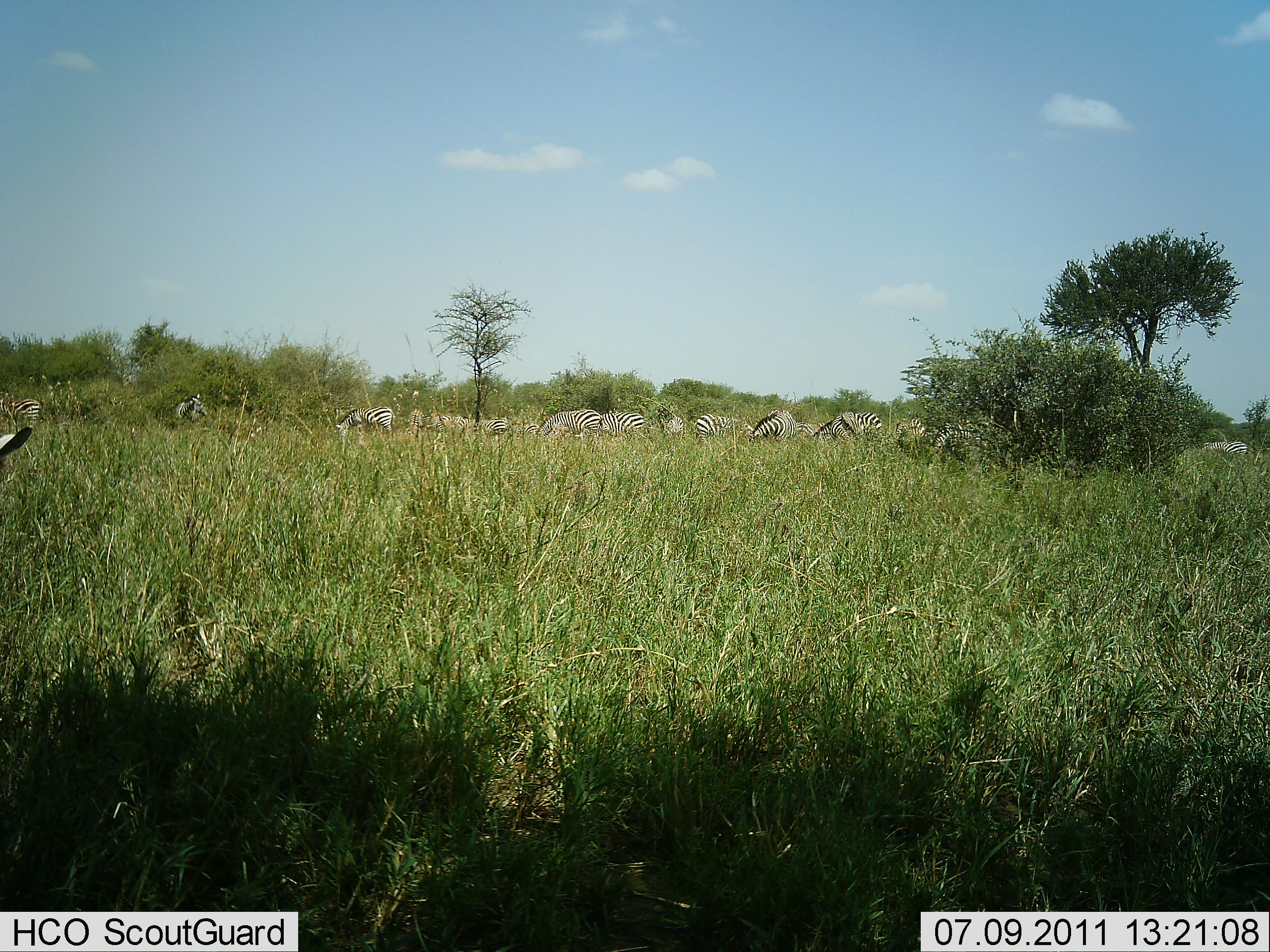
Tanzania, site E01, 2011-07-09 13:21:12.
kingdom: Animalia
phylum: Chordata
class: Mammalia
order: Perissodactyla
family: Equidae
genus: Equus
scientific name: Equus quagga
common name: plains zebra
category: zebra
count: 11-50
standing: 29%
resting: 0%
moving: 7%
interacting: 0%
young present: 0%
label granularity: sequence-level